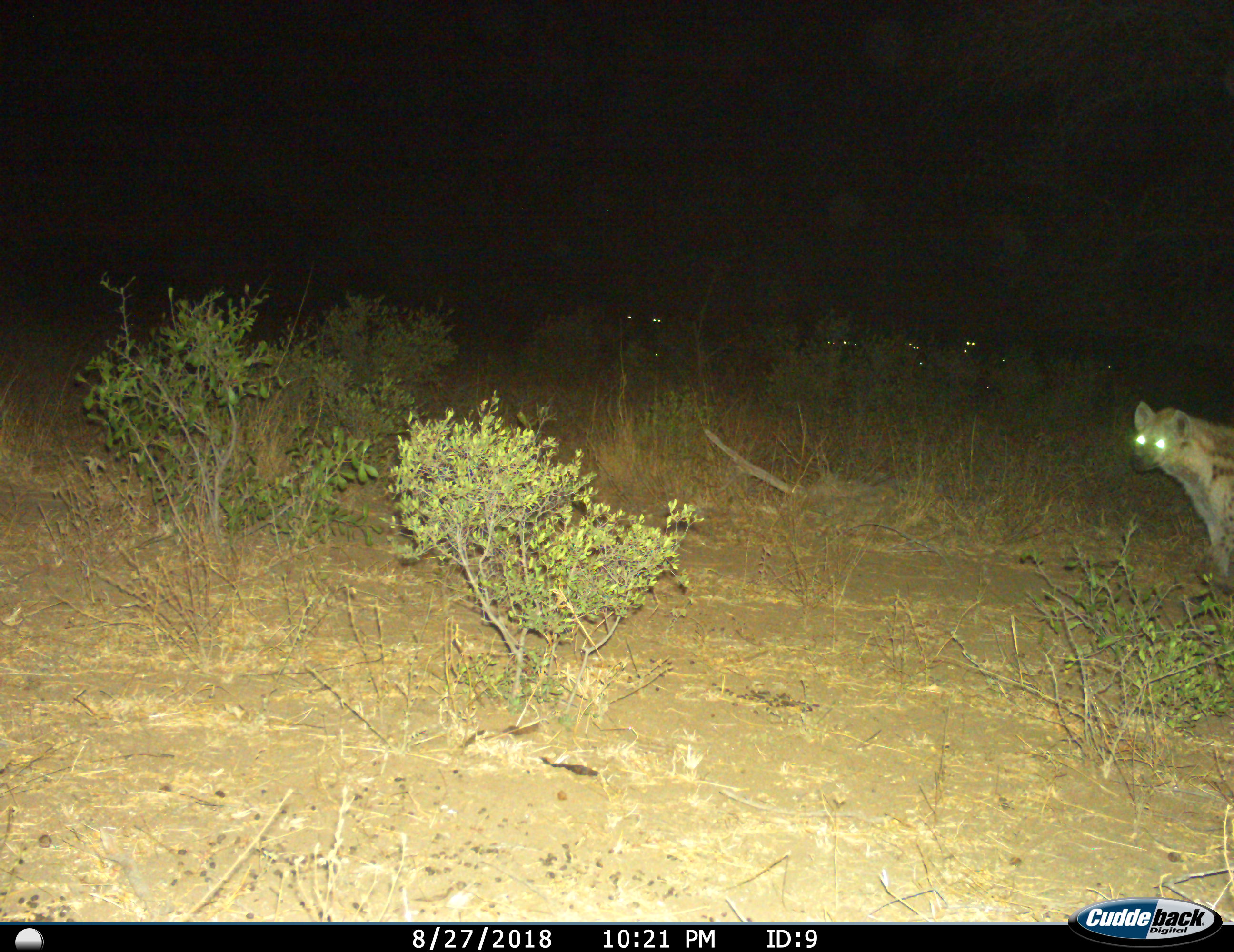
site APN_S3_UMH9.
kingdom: Animalia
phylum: Chordata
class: Mammalia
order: Carnivora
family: Hyaenidae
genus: Crocuta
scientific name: Crocuta crocuta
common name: spotted hyena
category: hyenaspotted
Hyenaspotted (spotted hyena) (Crocuta crocuta), count 1. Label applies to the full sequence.